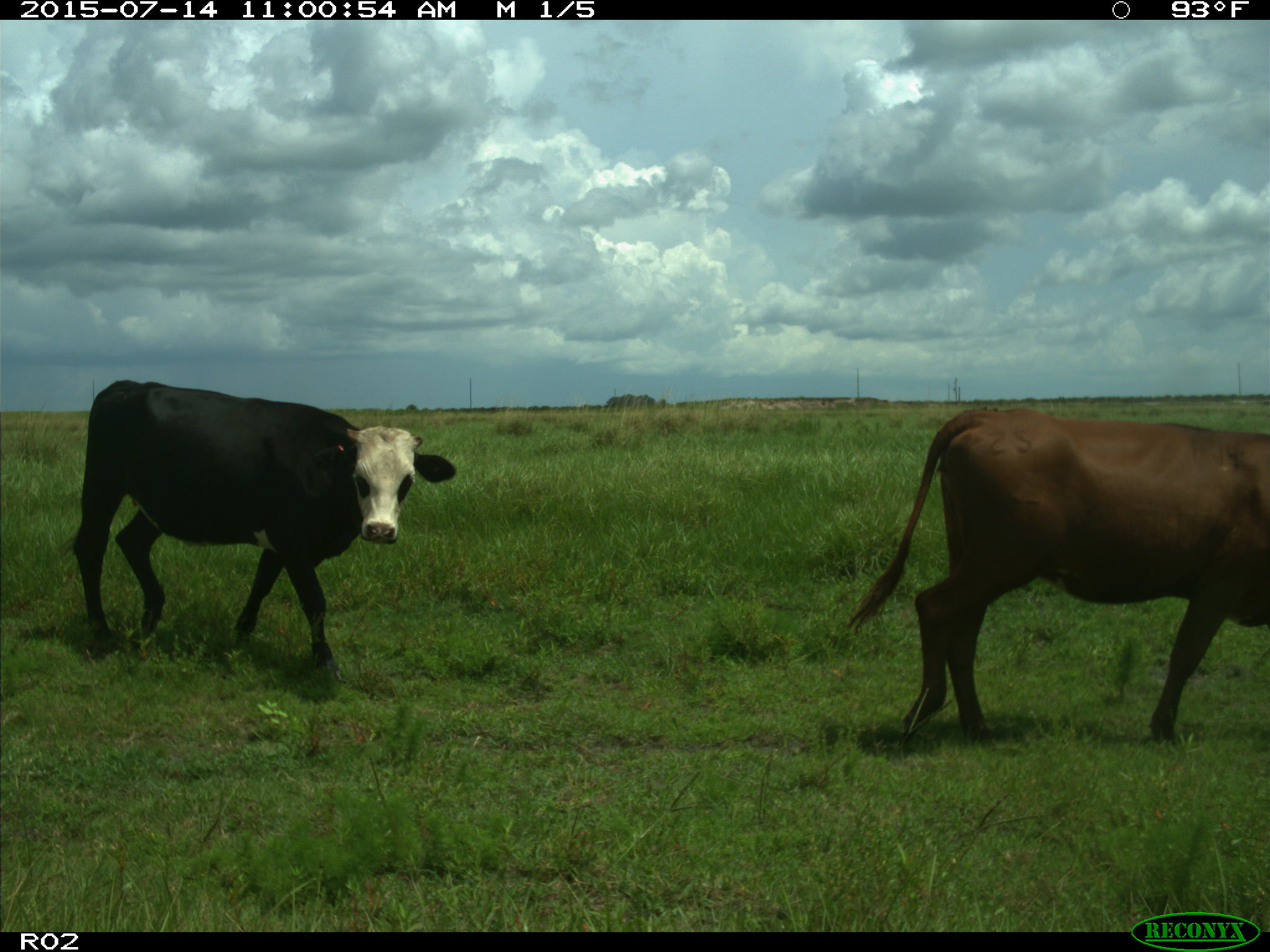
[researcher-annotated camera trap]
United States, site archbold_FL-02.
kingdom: Animalia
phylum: Chordata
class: Mammalia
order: Artiodactyla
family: Bovidae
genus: Bos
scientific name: Bos taurus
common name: domestic cow